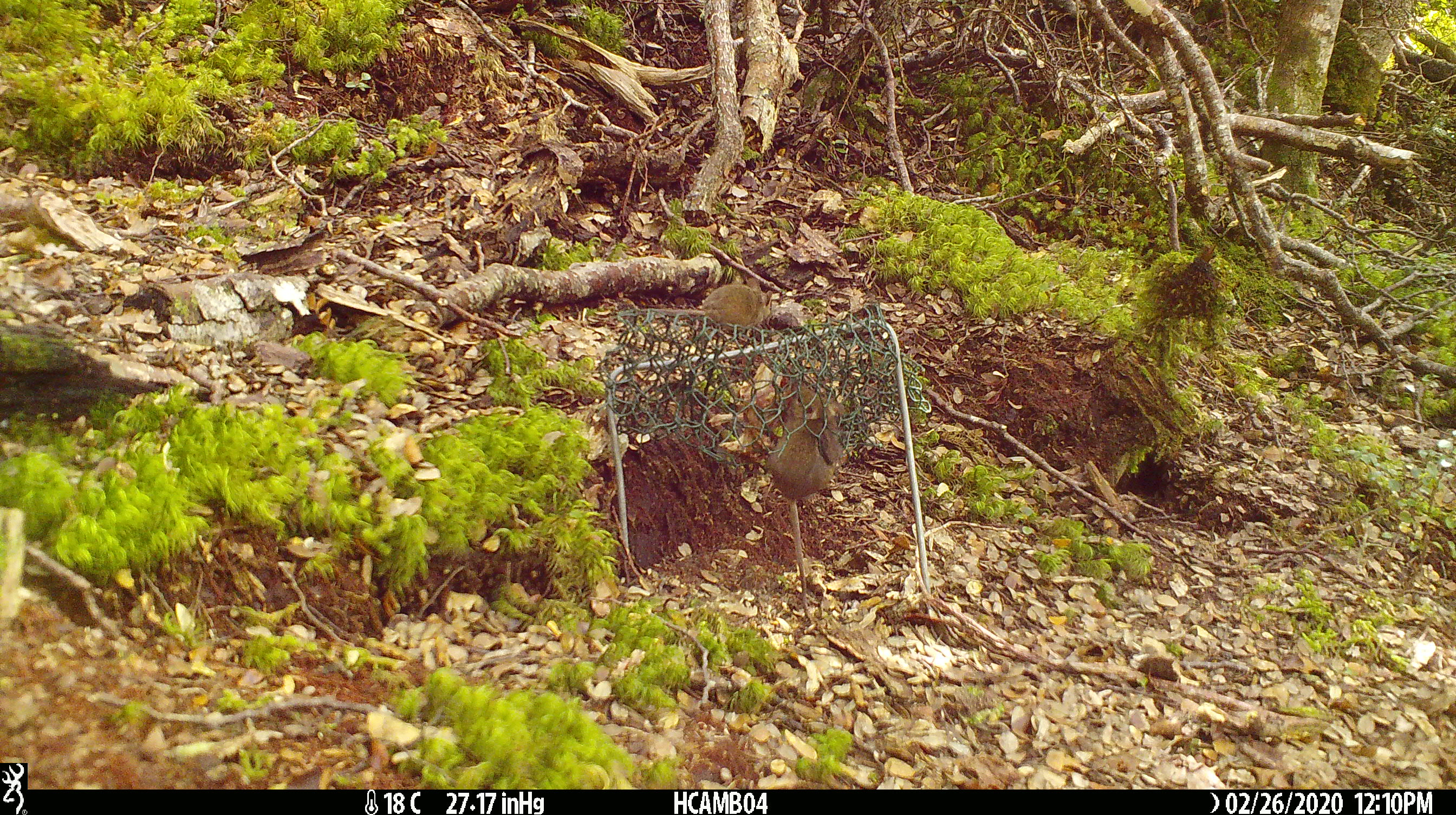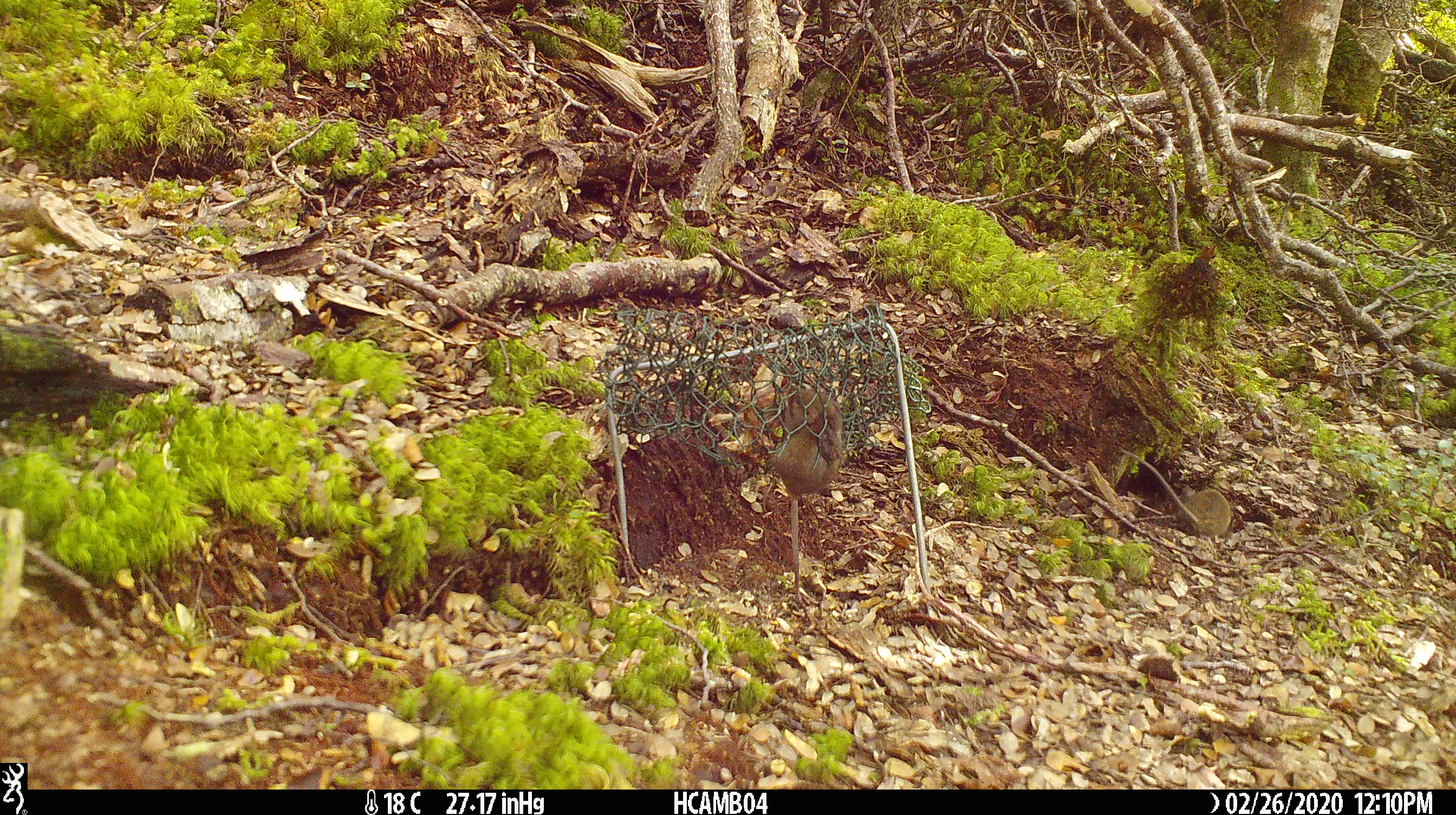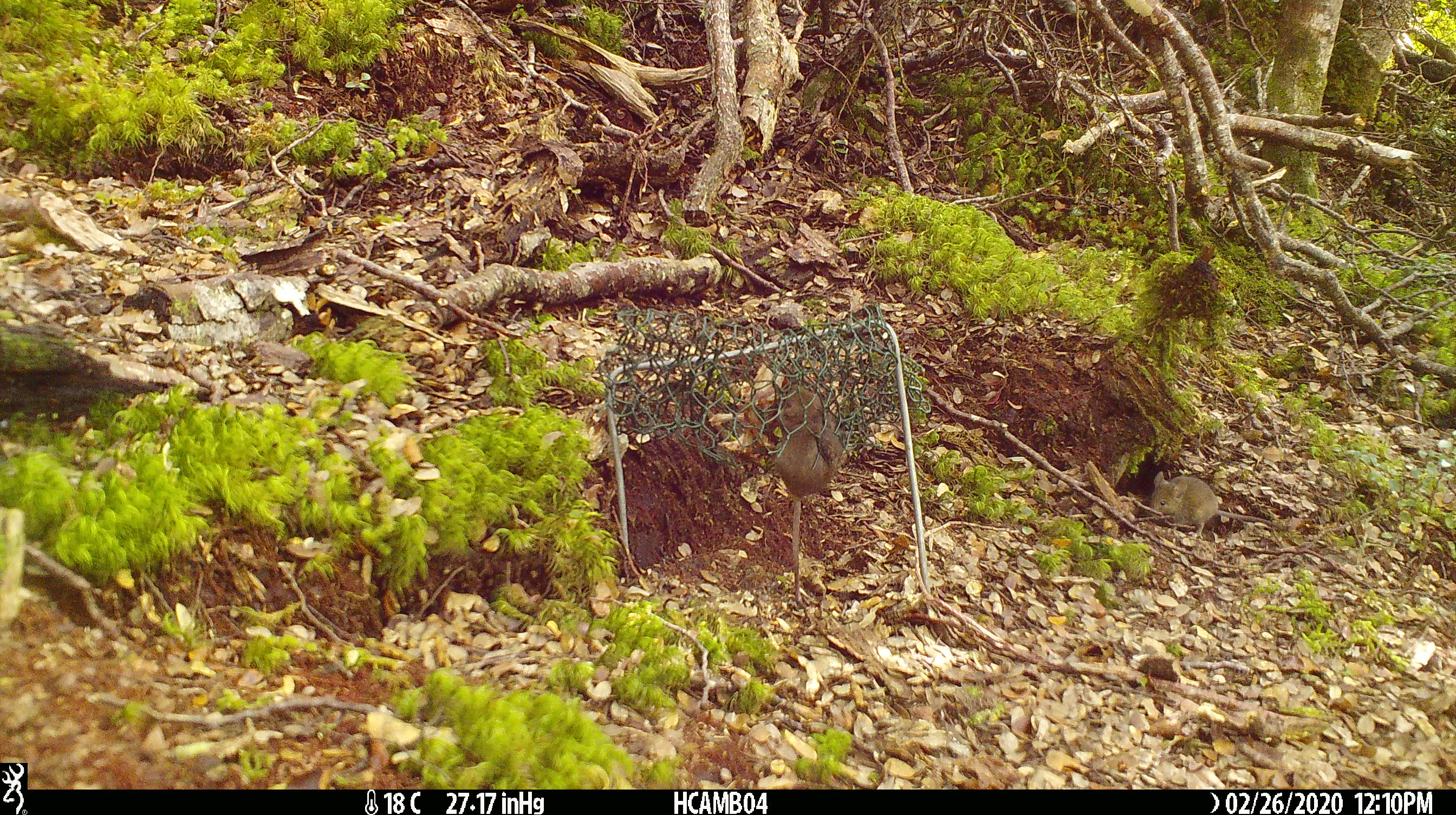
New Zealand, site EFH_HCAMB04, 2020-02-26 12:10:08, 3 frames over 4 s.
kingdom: Animalia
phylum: Chordata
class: Mammalia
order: Rodentia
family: Muridae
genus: Mus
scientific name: Mus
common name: mouse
Mouse (Mus).